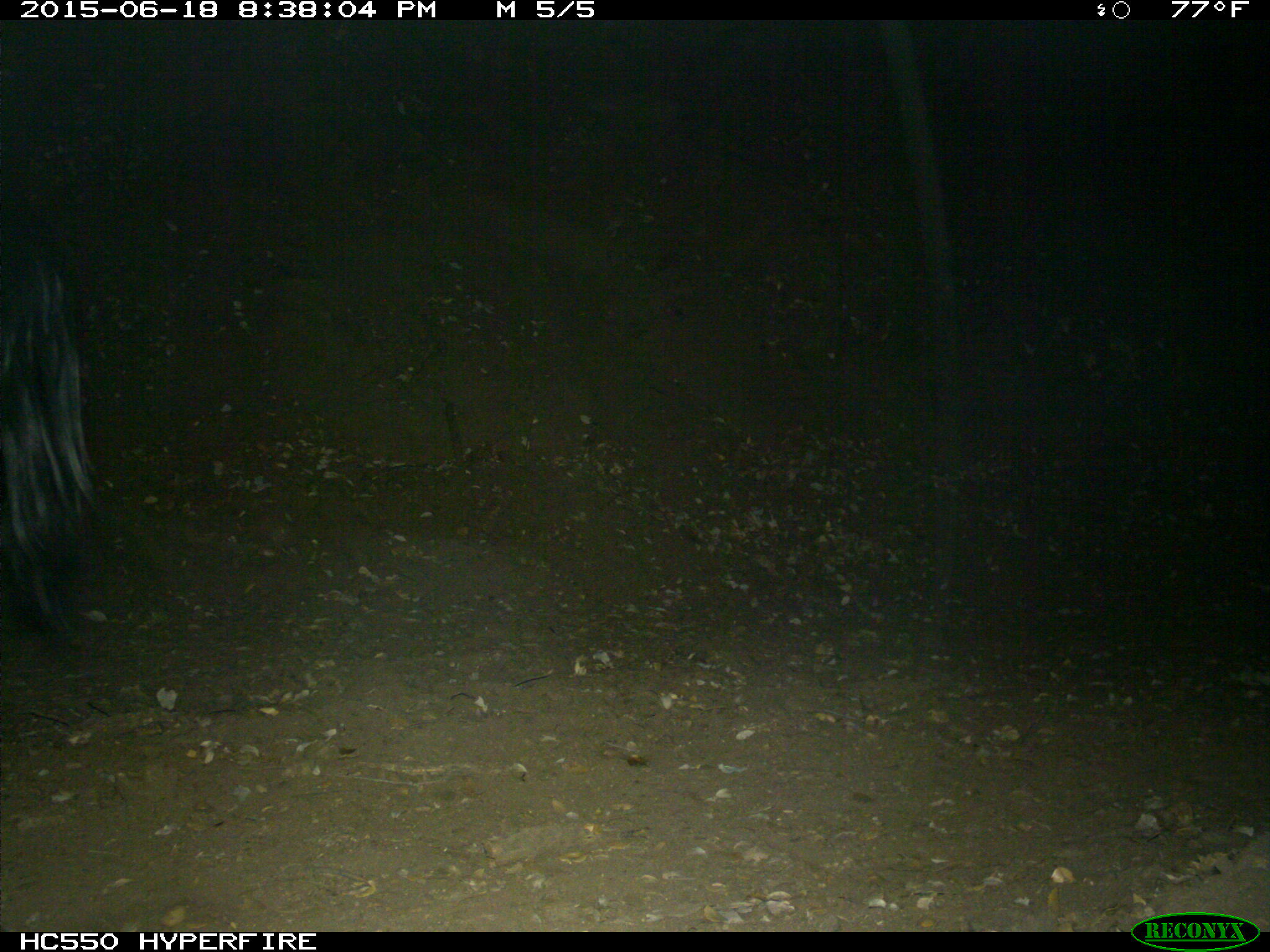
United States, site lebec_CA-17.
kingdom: Animalia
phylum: Chordata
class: Mammalia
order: Artiodactyla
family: Bovidae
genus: Bos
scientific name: Bos taurus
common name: domestic cow